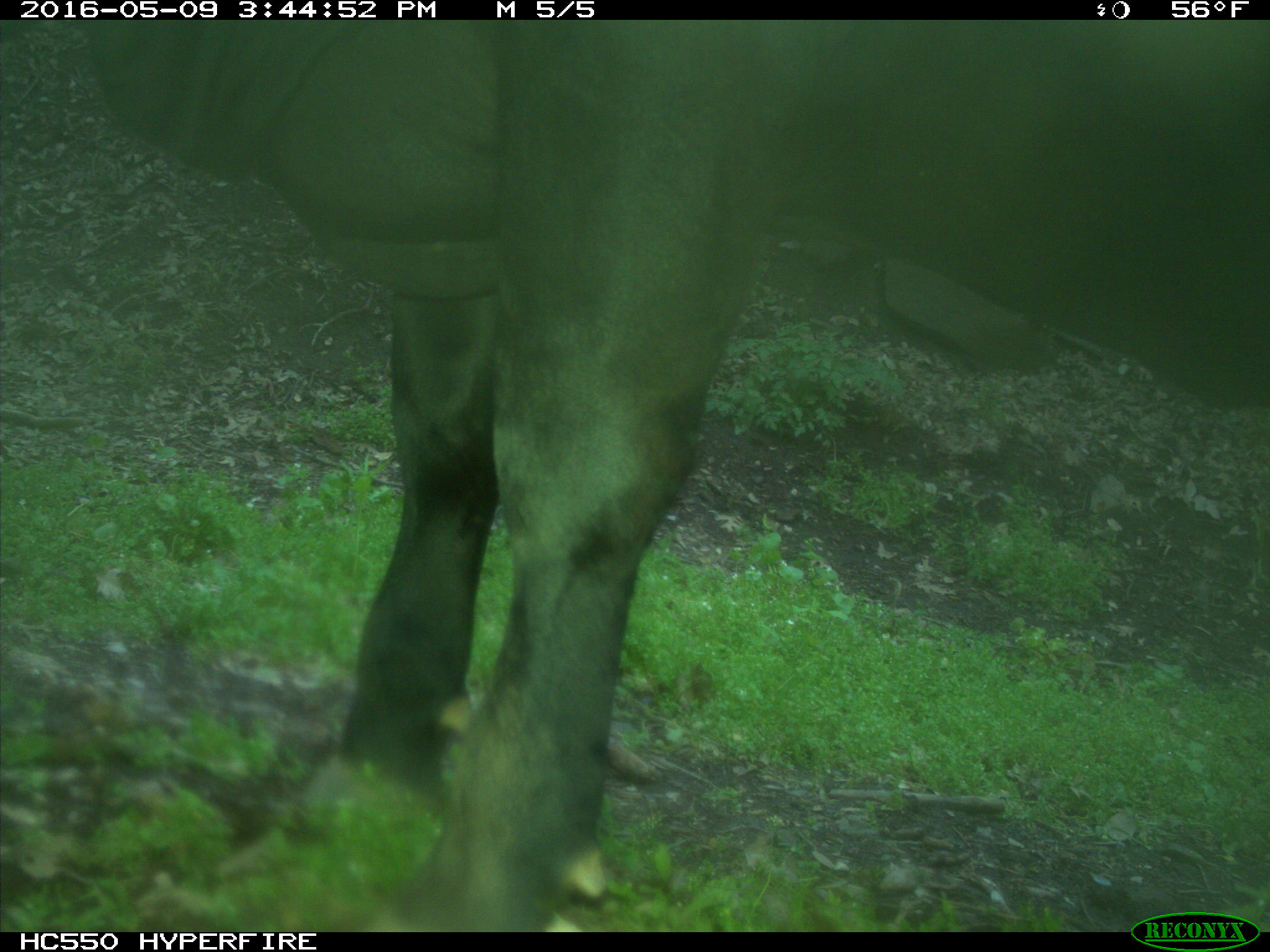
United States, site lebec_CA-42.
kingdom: Animalia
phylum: Chordata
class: Mammalia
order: Artiodactyla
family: Bovidae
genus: Bos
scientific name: Bos taurus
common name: domestic cow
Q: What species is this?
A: Bos taurus (domestic cow).